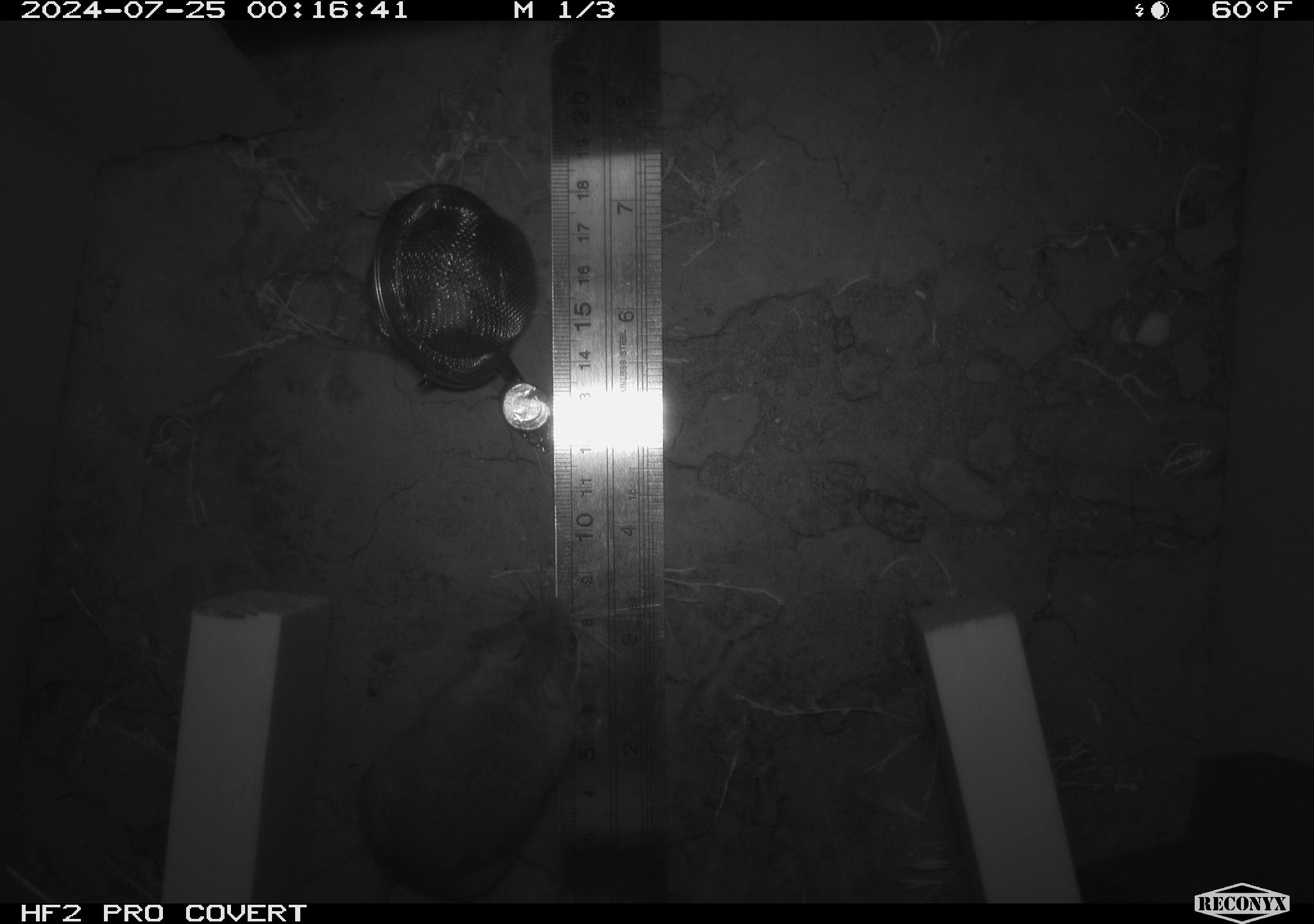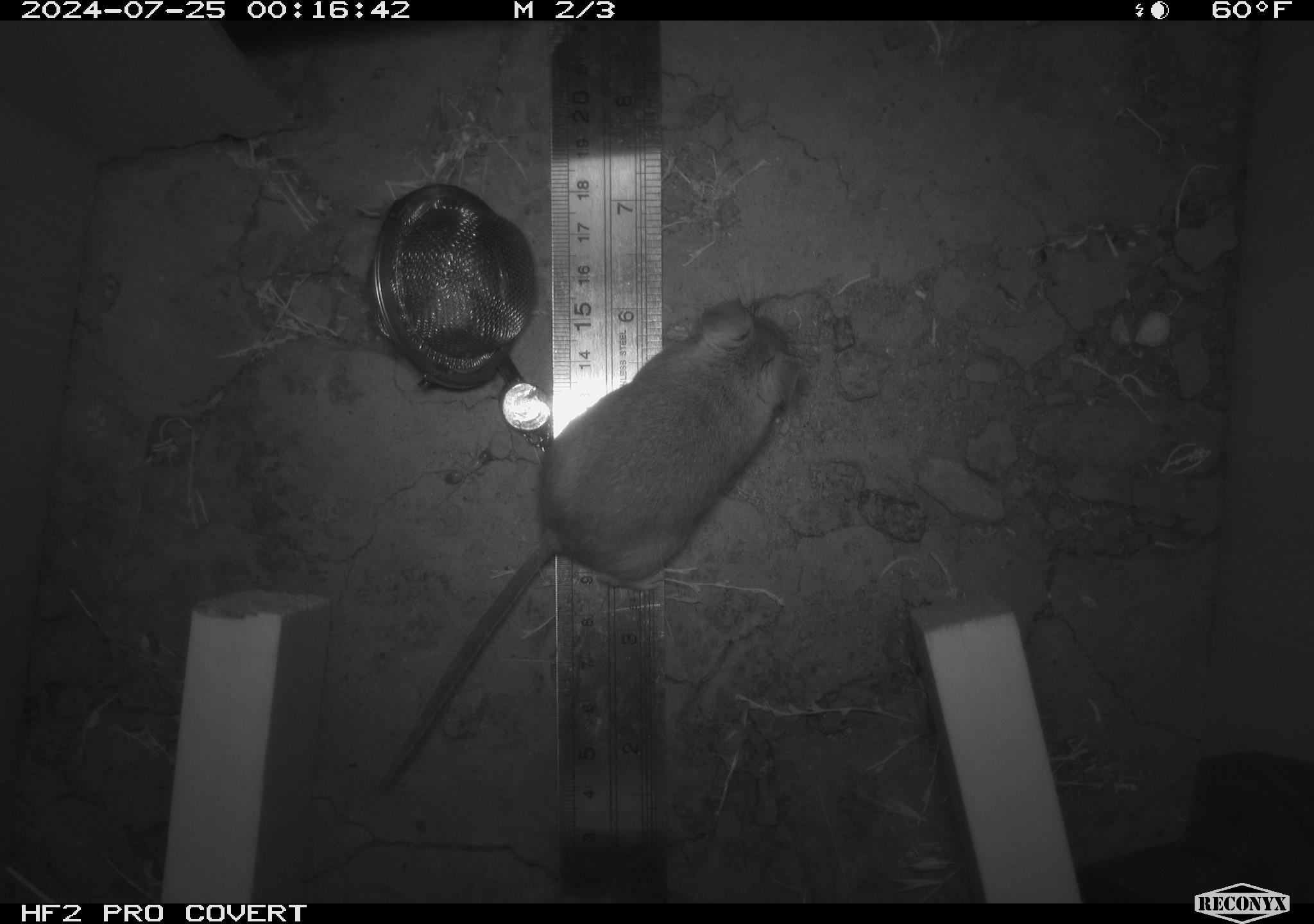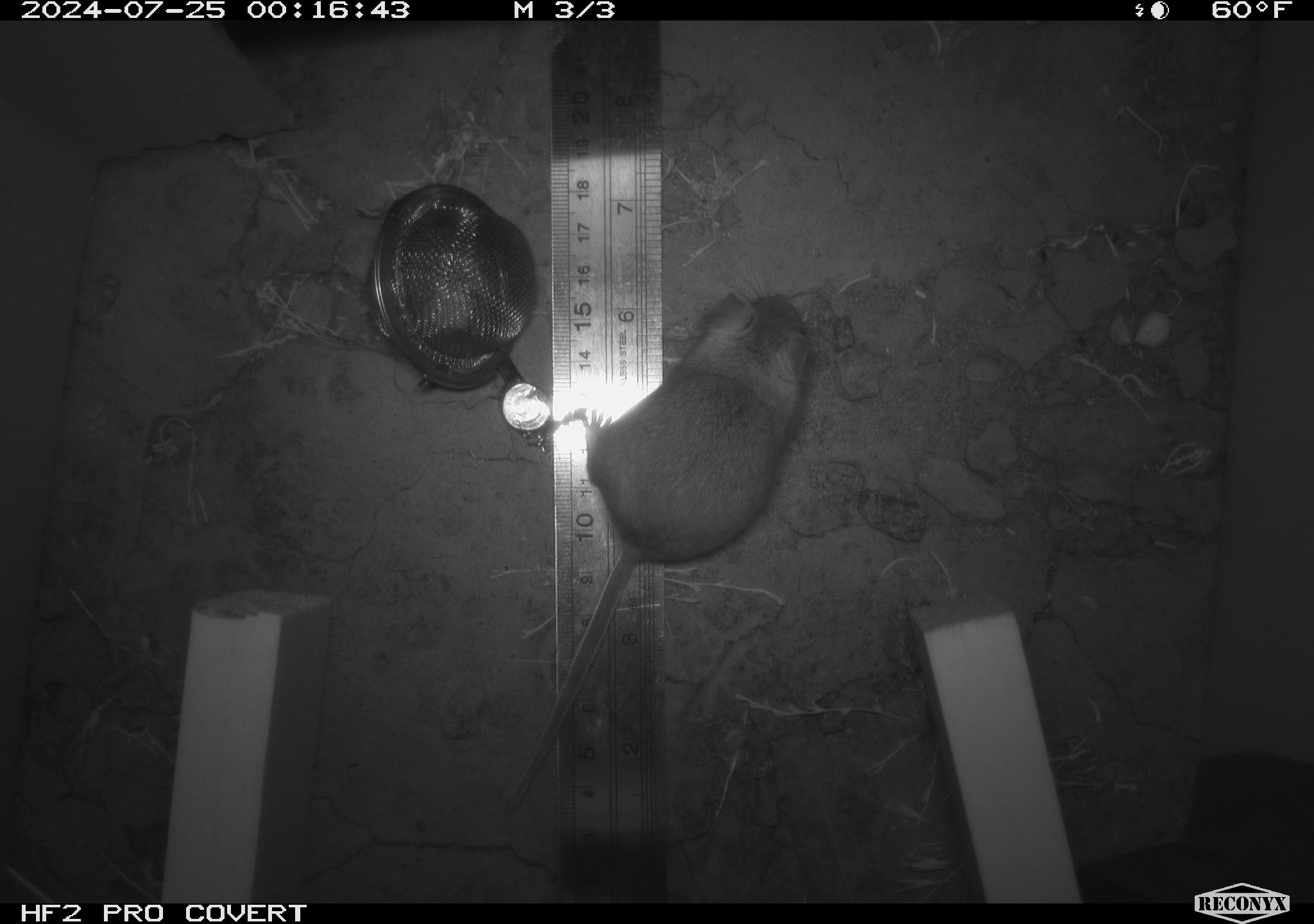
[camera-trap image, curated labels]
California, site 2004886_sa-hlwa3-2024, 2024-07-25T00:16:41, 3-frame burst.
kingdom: Animalia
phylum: Chordata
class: Mammalia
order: Rodentia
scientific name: Rodentia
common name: mouse species